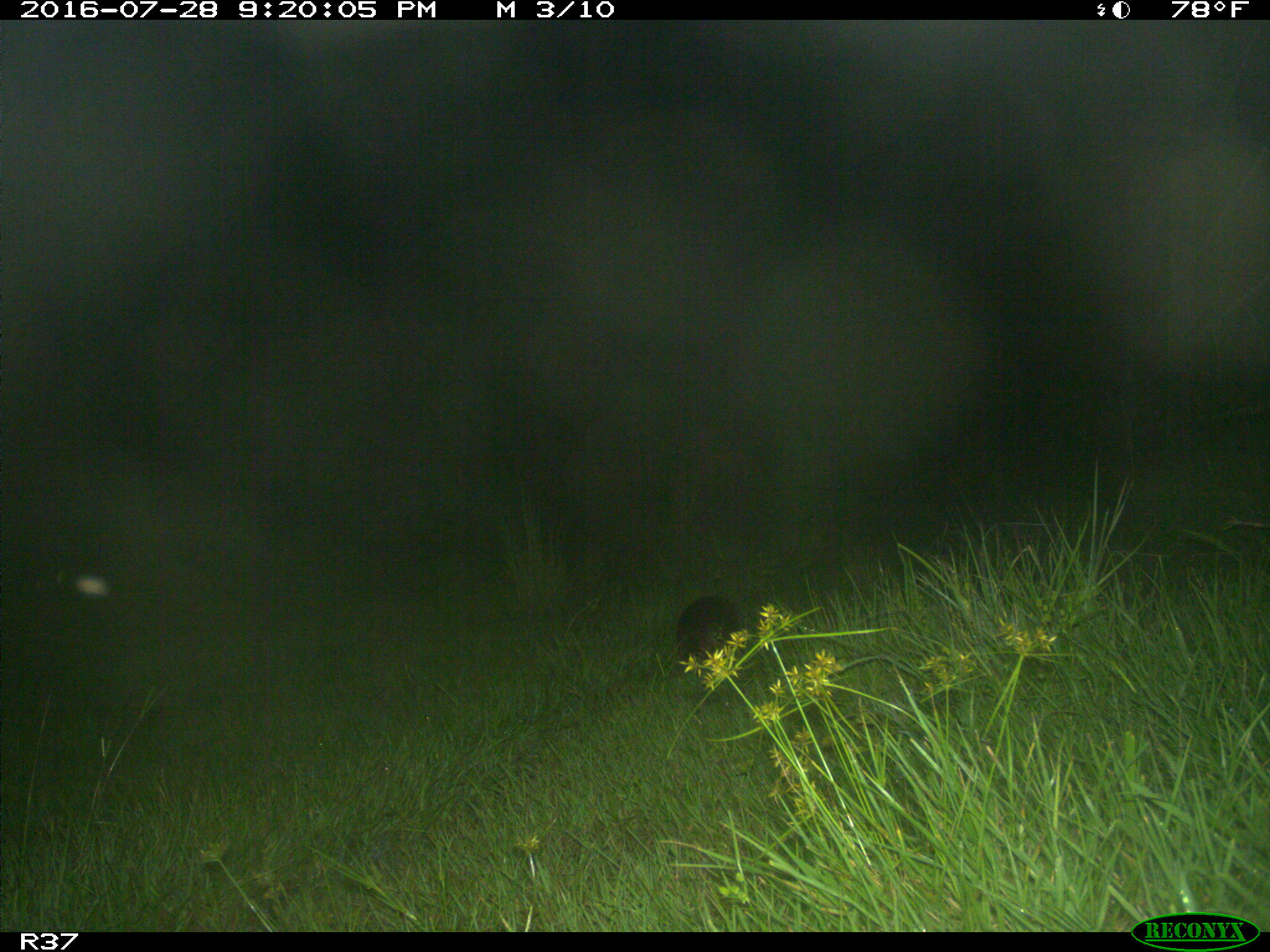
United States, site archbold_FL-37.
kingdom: Animalia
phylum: Chordata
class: Mammalia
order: Cingulata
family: Dasypodidae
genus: Dasypus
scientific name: Dasypus novemcinctus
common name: nine-banded armadillo